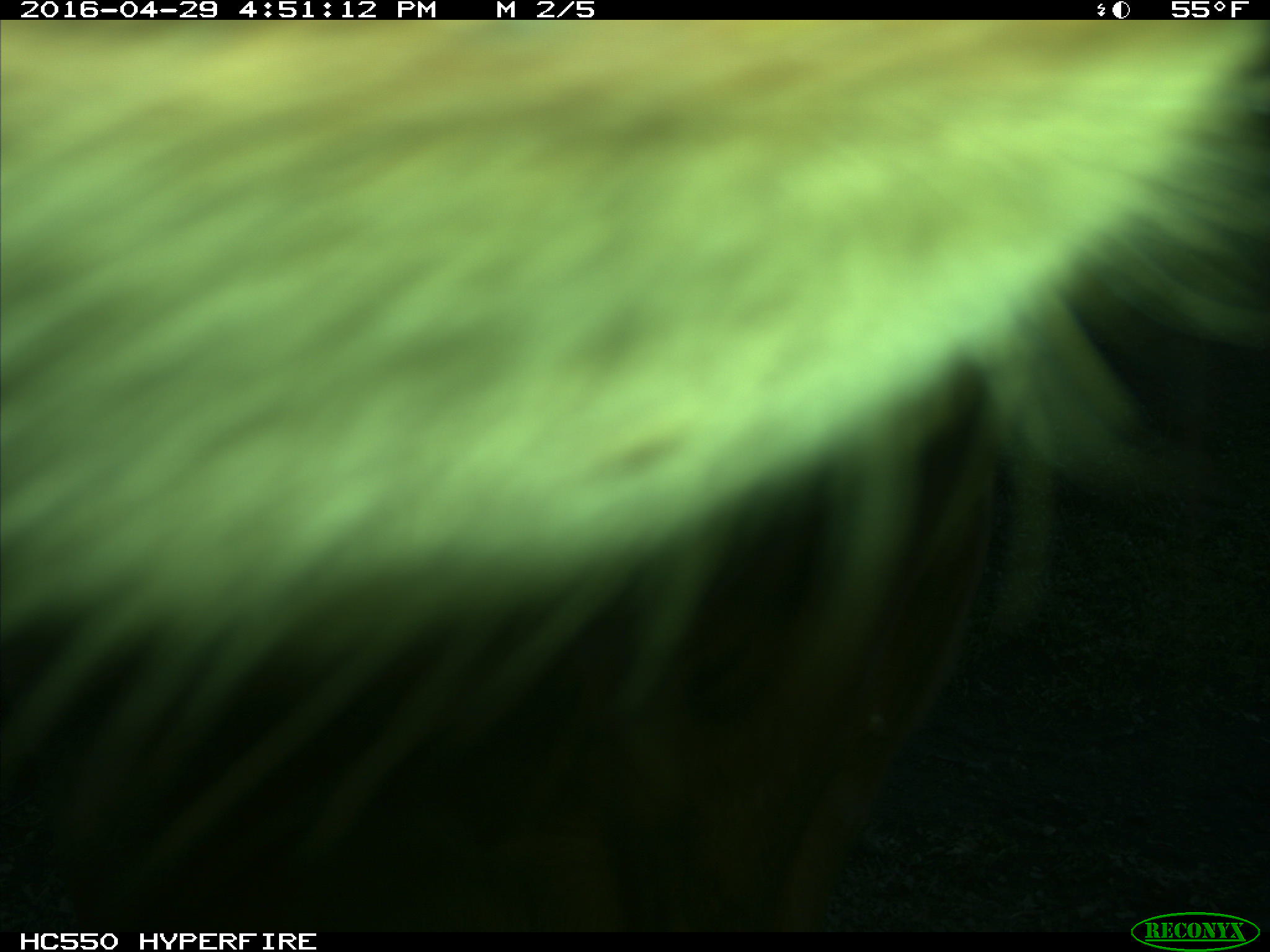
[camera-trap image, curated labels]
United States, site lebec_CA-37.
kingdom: Animalia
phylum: Chordata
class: Mammalia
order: Artiodactyla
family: Bovidae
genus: Bos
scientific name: Bos taurus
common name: domestic cow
Bos taurus (domestic cow).